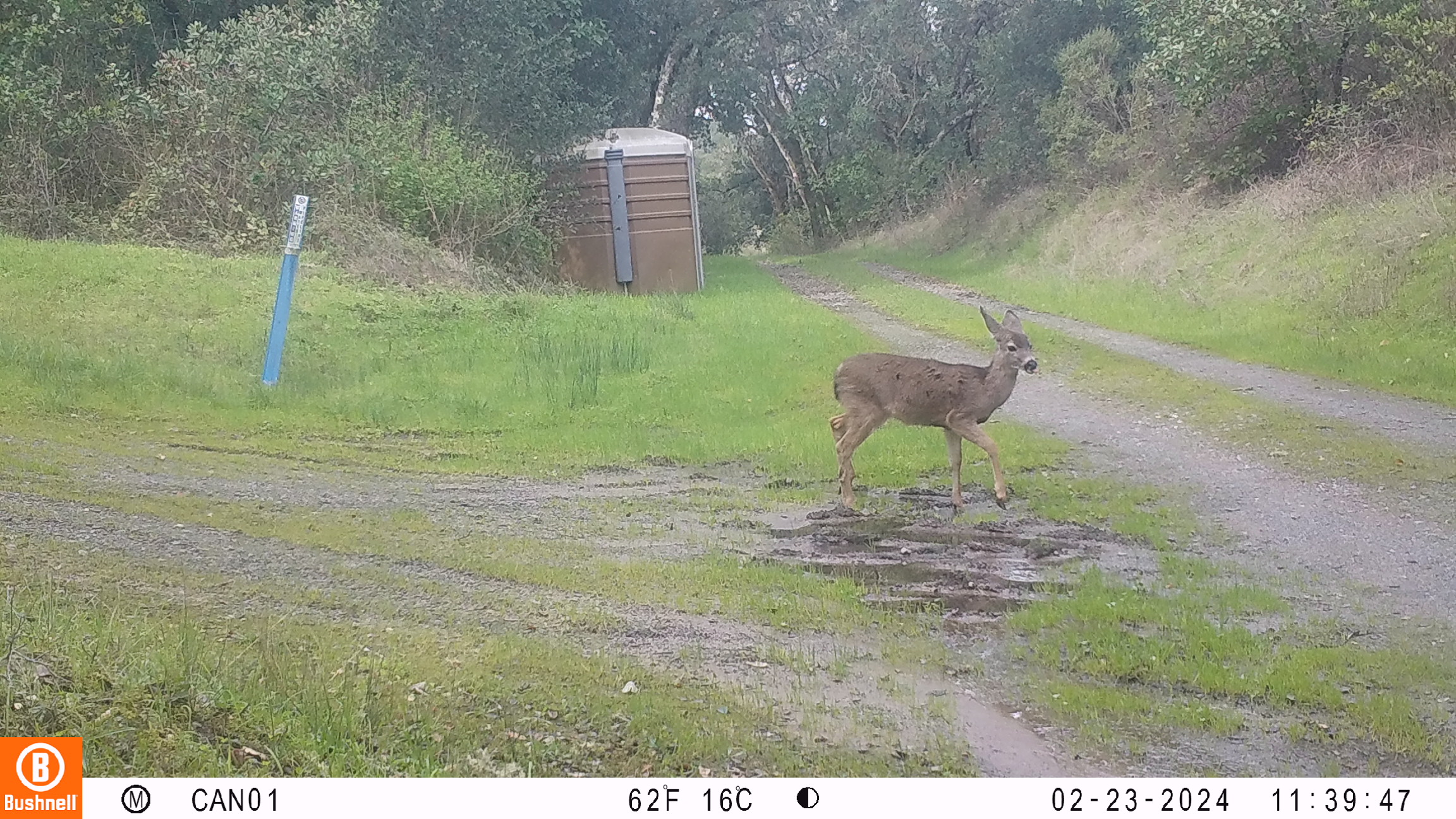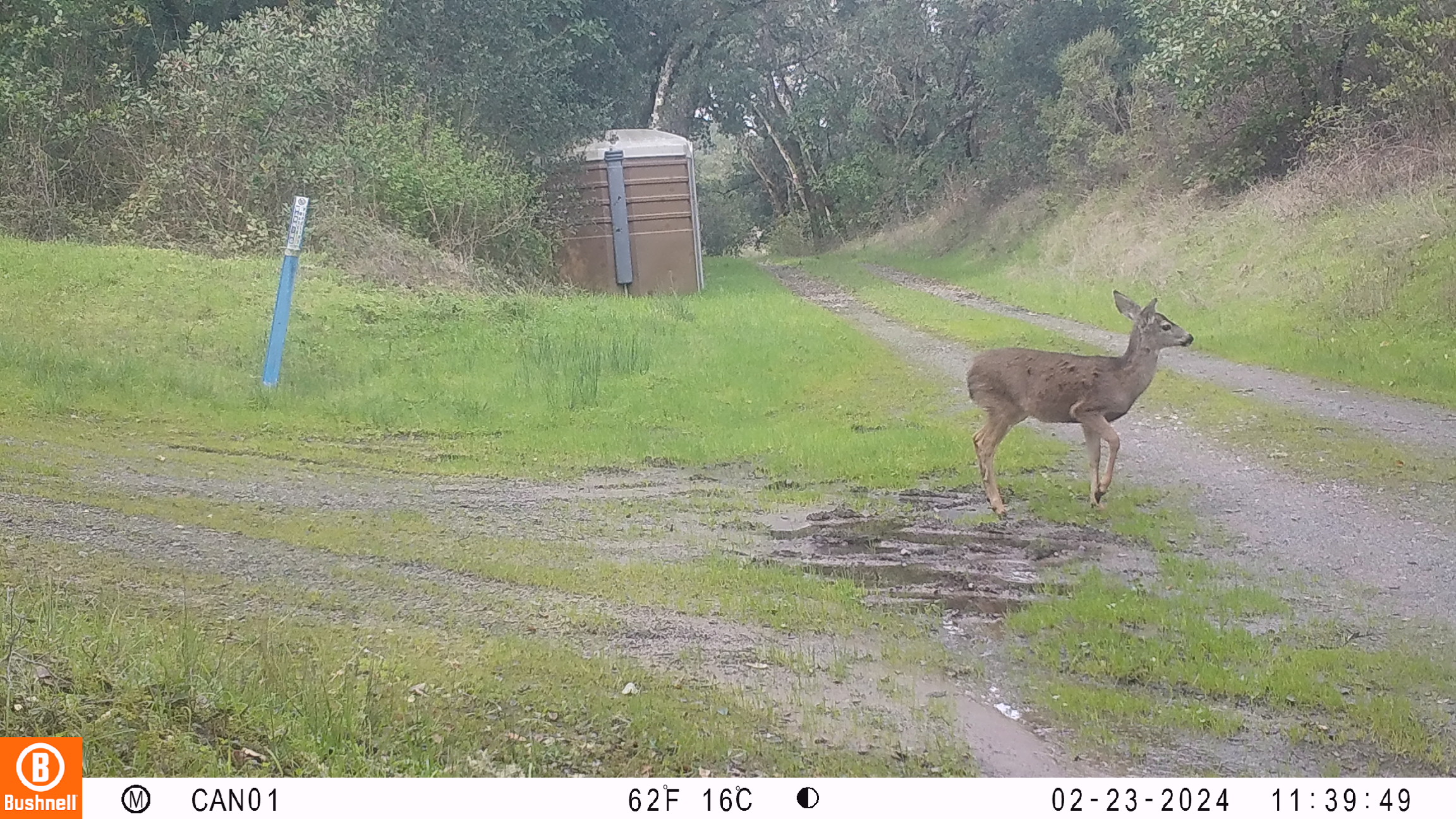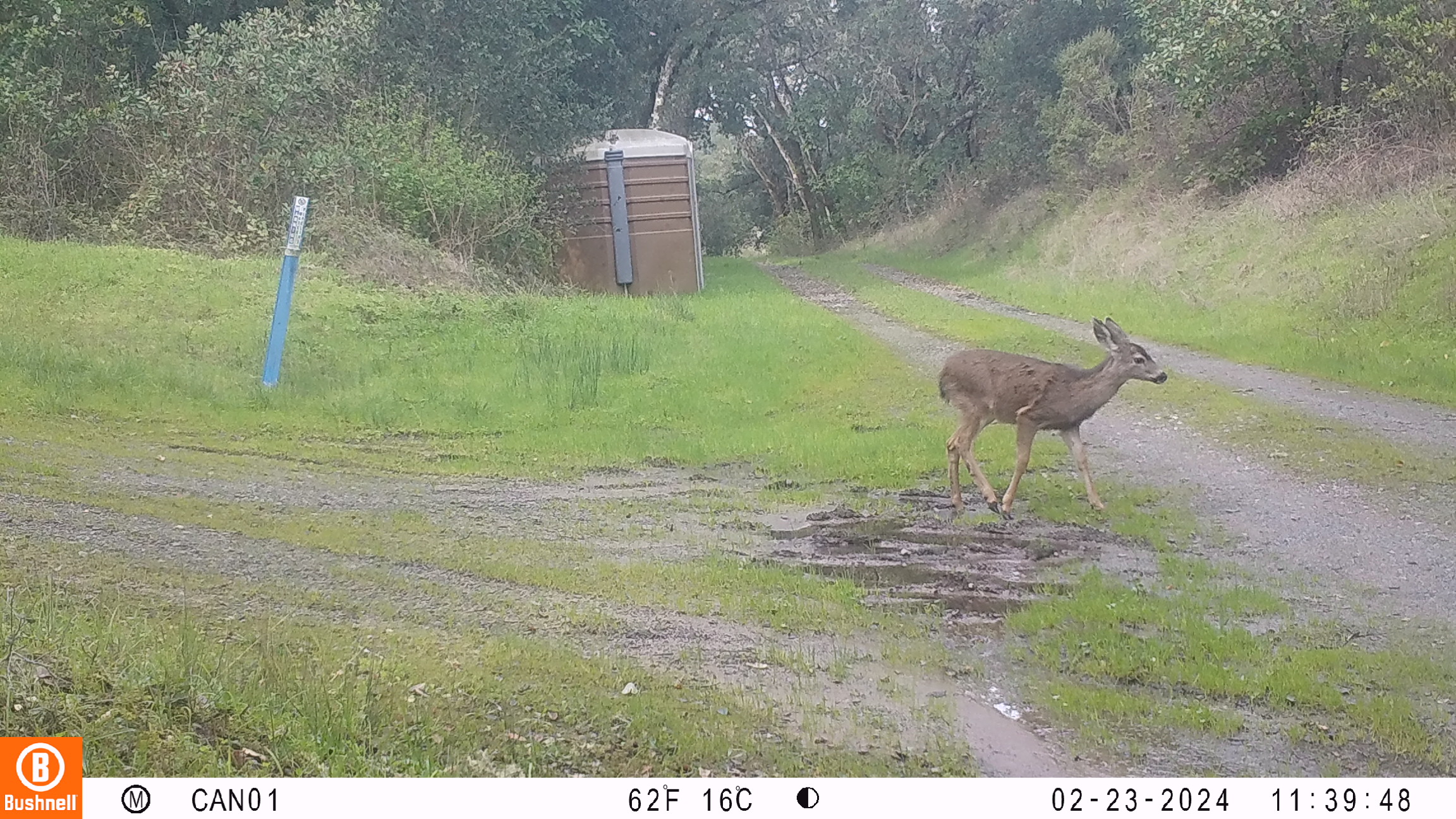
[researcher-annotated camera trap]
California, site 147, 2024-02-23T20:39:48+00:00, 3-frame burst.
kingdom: Animalia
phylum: Chordata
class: Mammalia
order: Artiodactyla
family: Cervidae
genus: Odocoileus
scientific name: Odocoileus hemionus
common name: mule deer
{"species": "mule deer (Odocoileus hemionus)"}